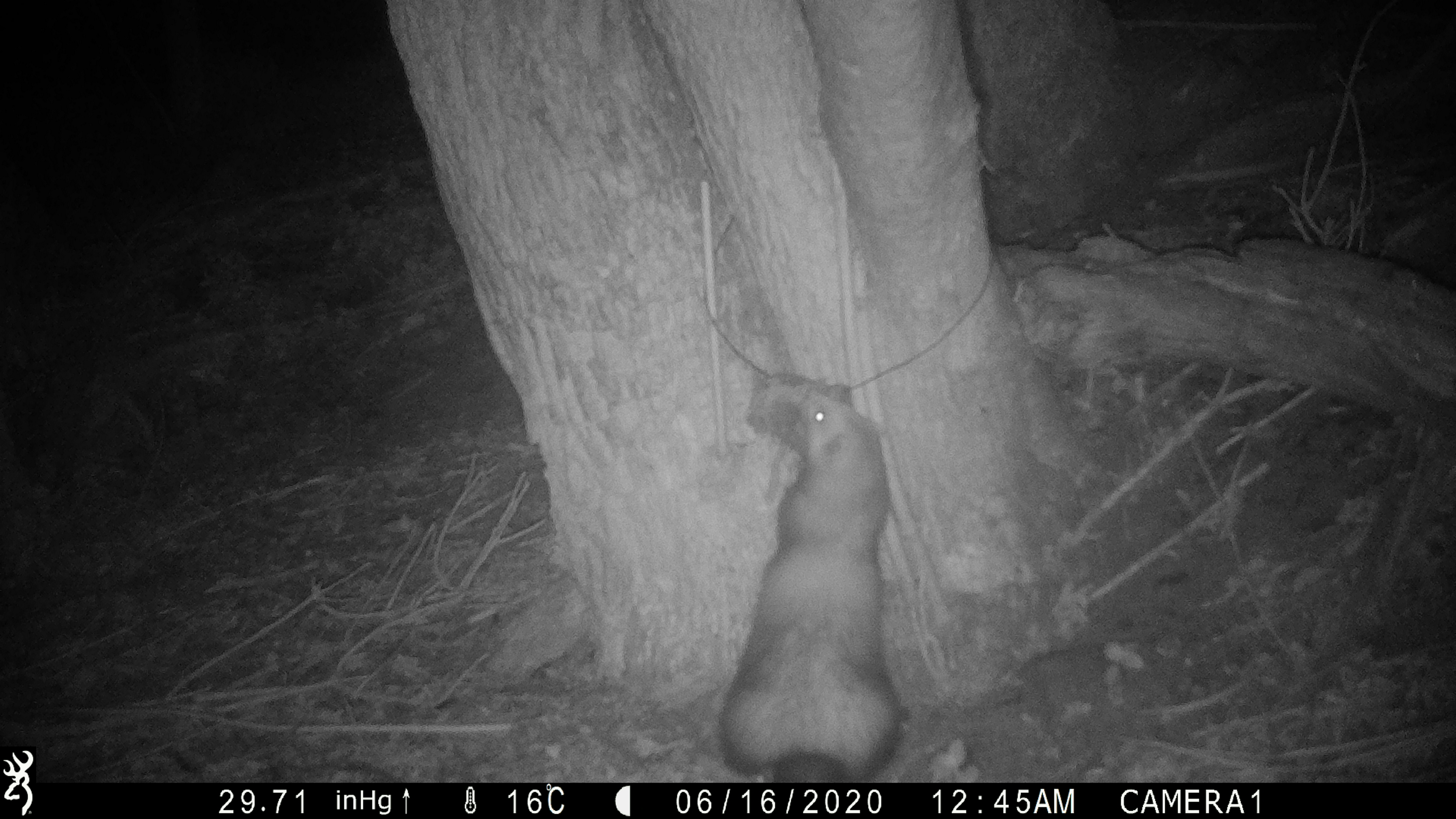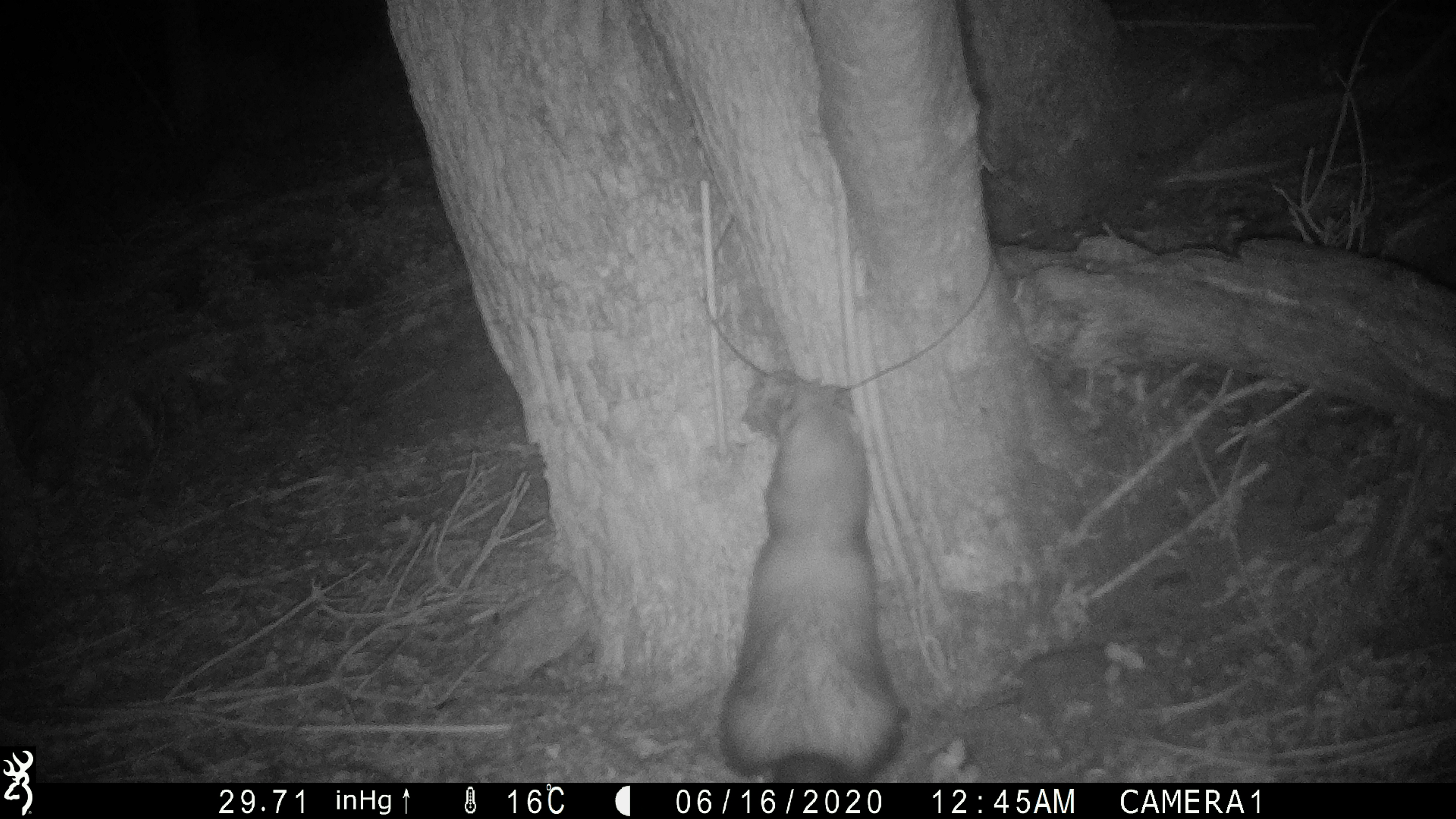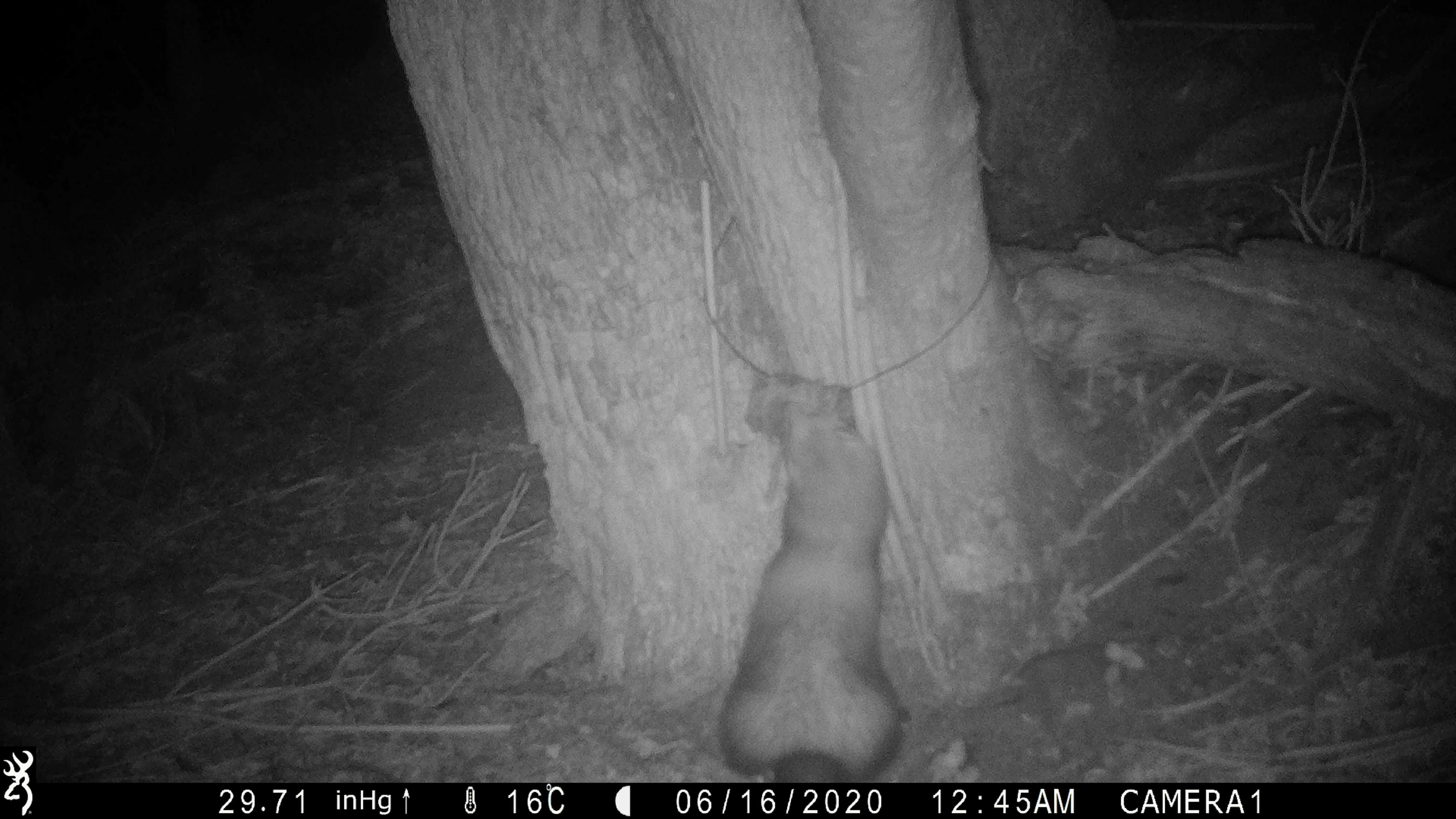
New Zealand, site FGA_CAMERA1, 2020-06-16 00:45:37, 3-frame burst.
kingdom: Animalia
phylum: Chordata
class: Mammalia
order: Carnivora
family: Mustelidae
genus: Mustela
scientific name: Mustela furo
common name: ferret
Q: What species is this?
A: Ferret (Mustela furo).